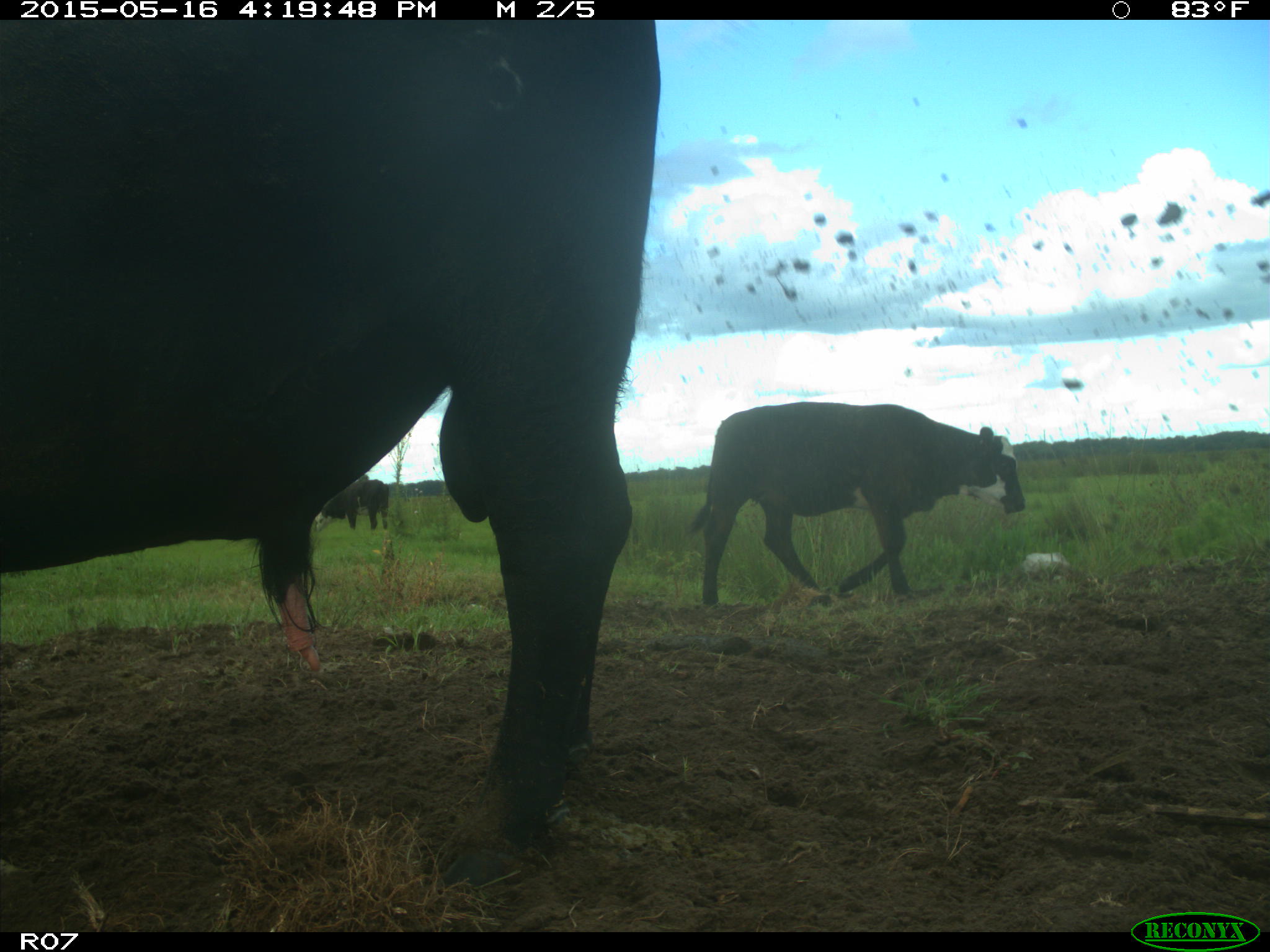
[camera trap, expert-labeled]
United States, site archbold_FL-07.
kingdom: Animalia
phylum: Chordata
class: Mammalia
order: Artiodactyla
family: Bovidae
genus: Bos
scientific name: Bos taurus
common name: domestic cow